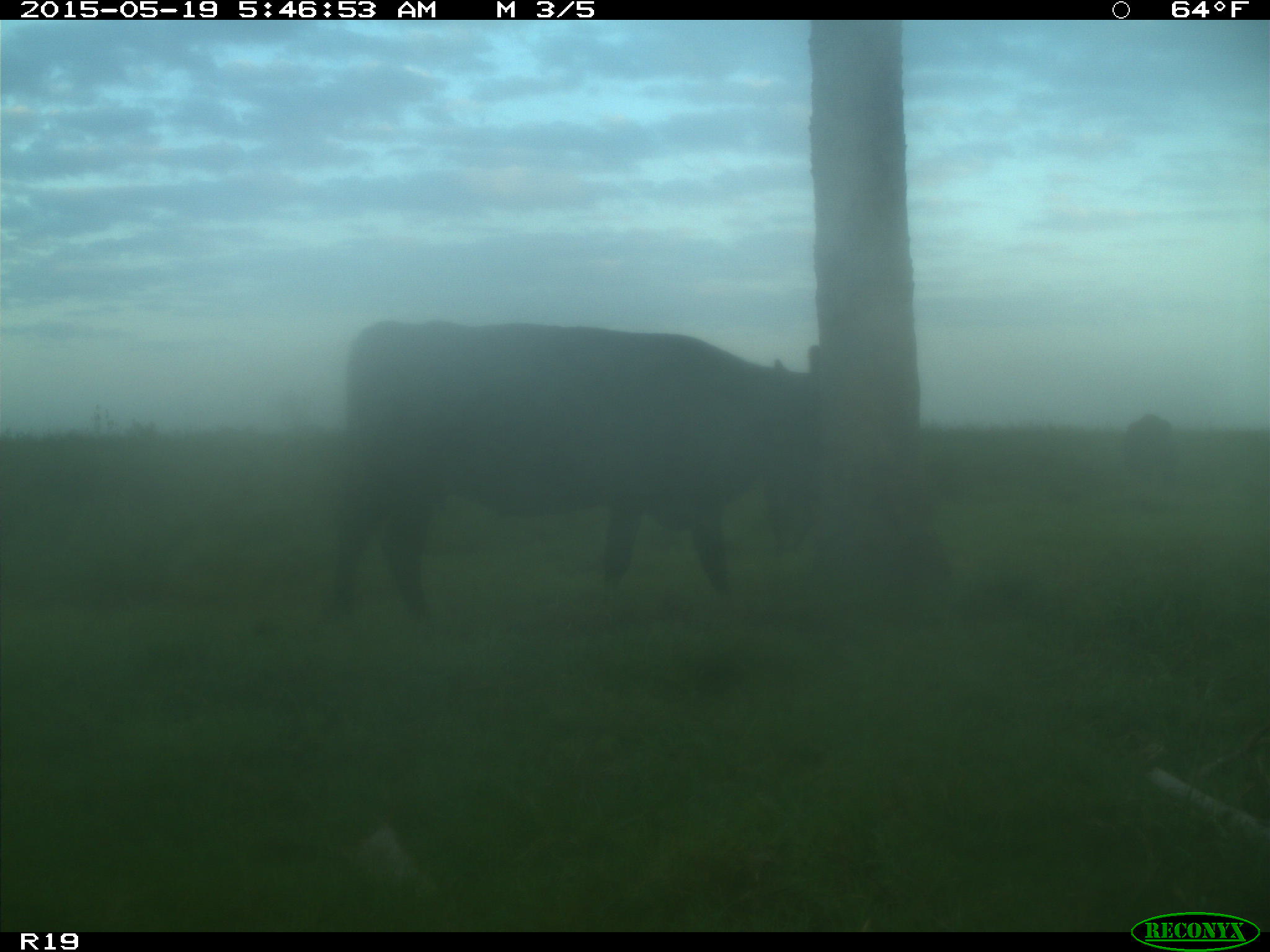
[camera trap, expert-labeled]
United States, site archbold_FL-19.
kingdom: Animalia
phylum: Chordata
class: Mammalia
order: Artiodactyla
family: Bovidae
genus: Bos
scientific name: Bos taurus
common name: domestic cow